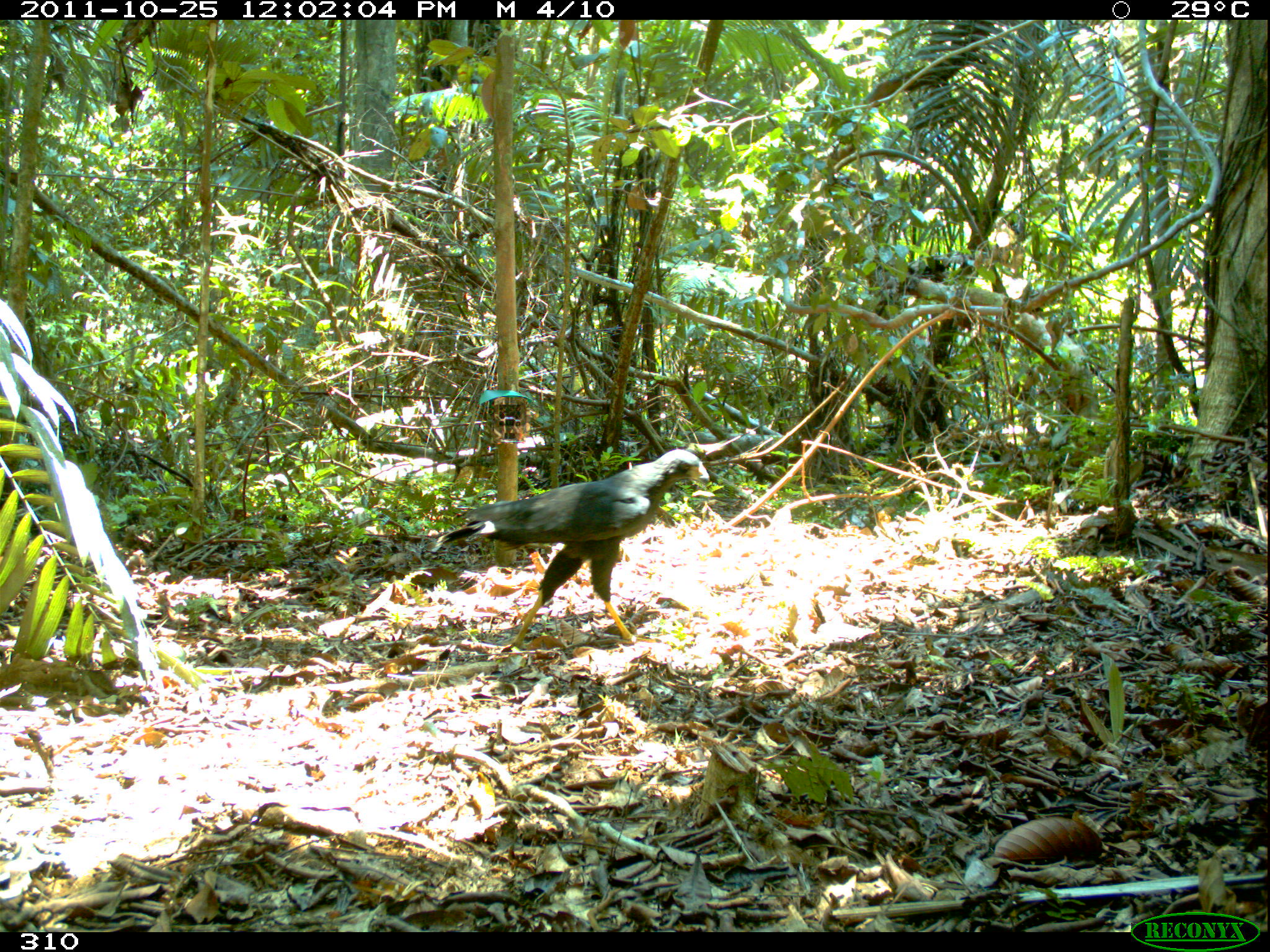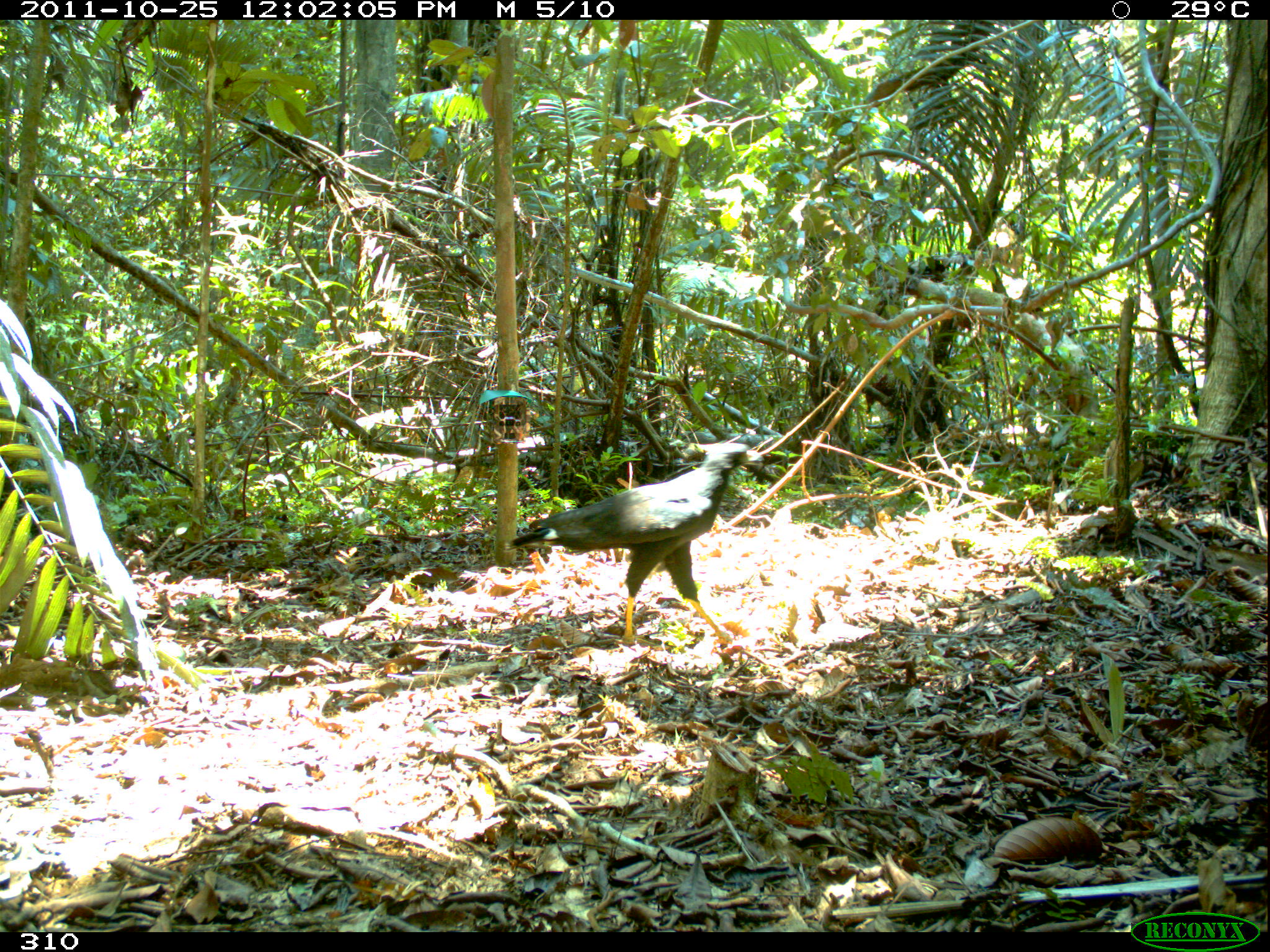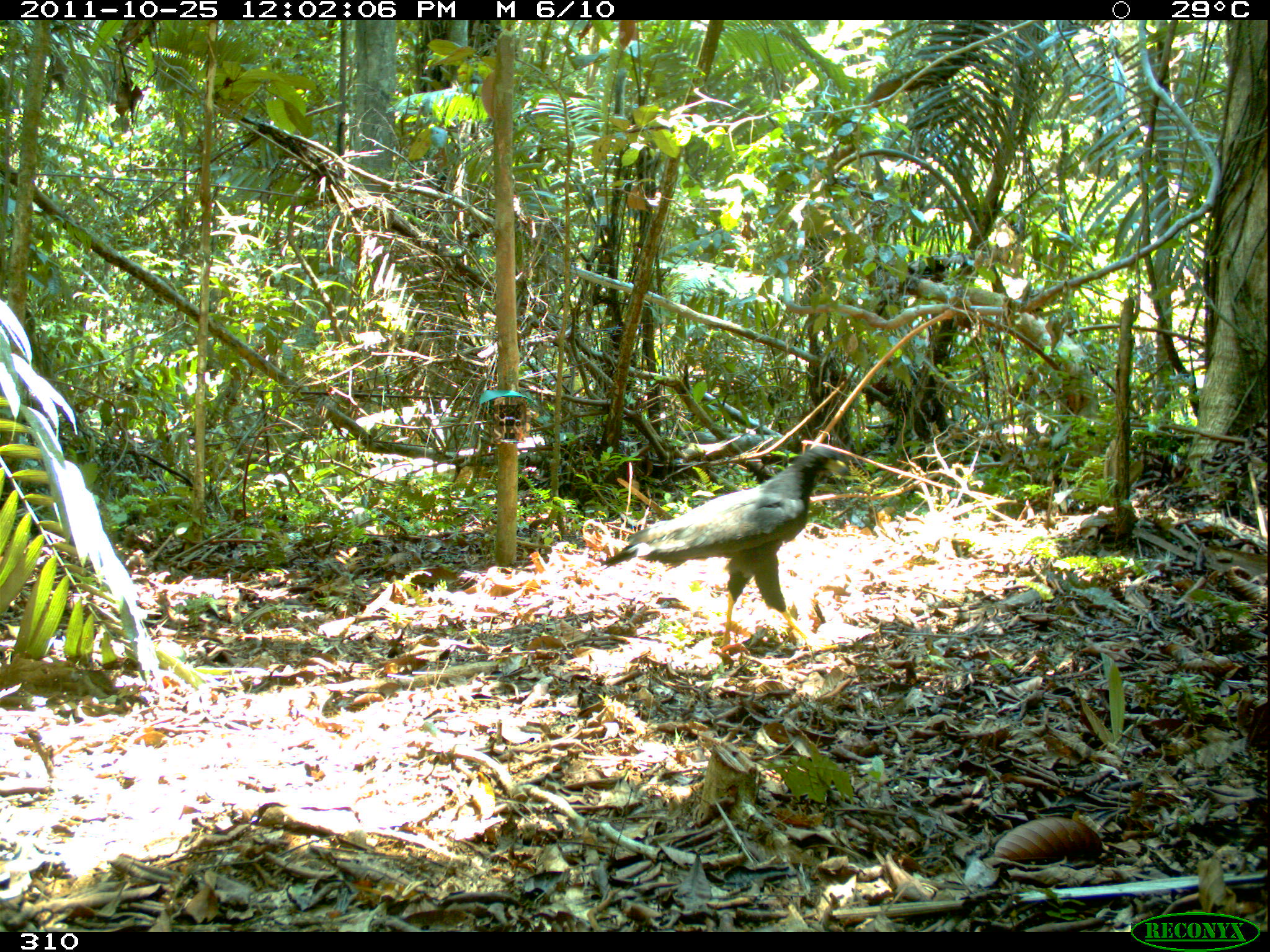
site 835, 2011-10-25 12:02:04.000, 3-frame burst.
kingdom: Animalia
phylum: Chordata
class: Aves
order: Accipitriformes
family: Accipitridae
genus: Buteogallus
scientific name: Buteogallus urubitinga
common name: great black hawk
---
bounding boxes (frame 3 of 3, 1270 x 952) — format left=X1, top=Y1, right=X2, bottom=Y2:
buteogallus urubitinga: left=599, top=446, right=845, bottom=662